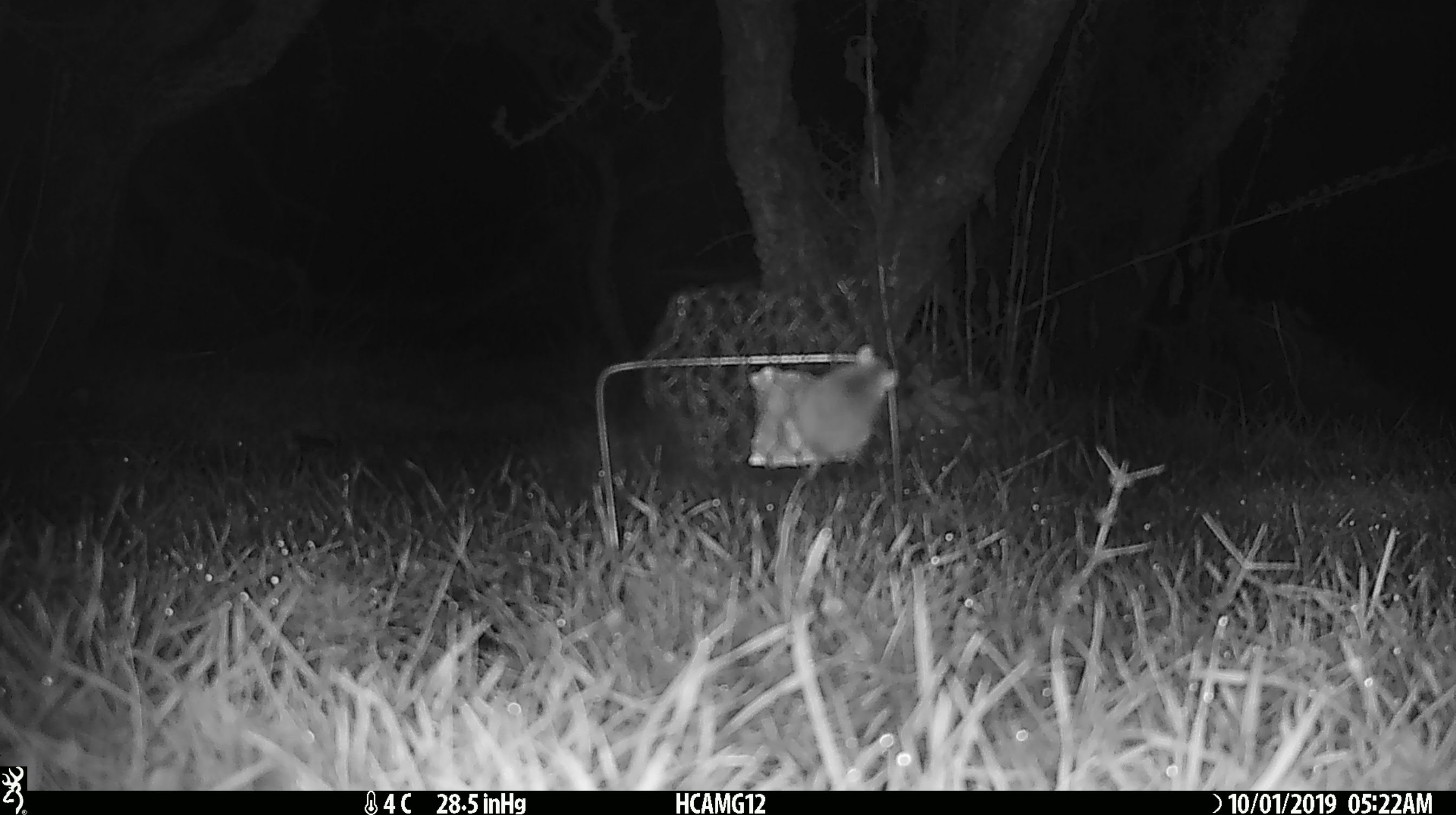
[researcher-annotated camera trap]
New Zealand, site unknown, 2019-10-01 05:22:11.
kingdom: Animalia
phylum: Chordata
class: Mammalia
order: Rodentia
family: Muridae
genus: Mus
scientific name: Mus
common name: mouse